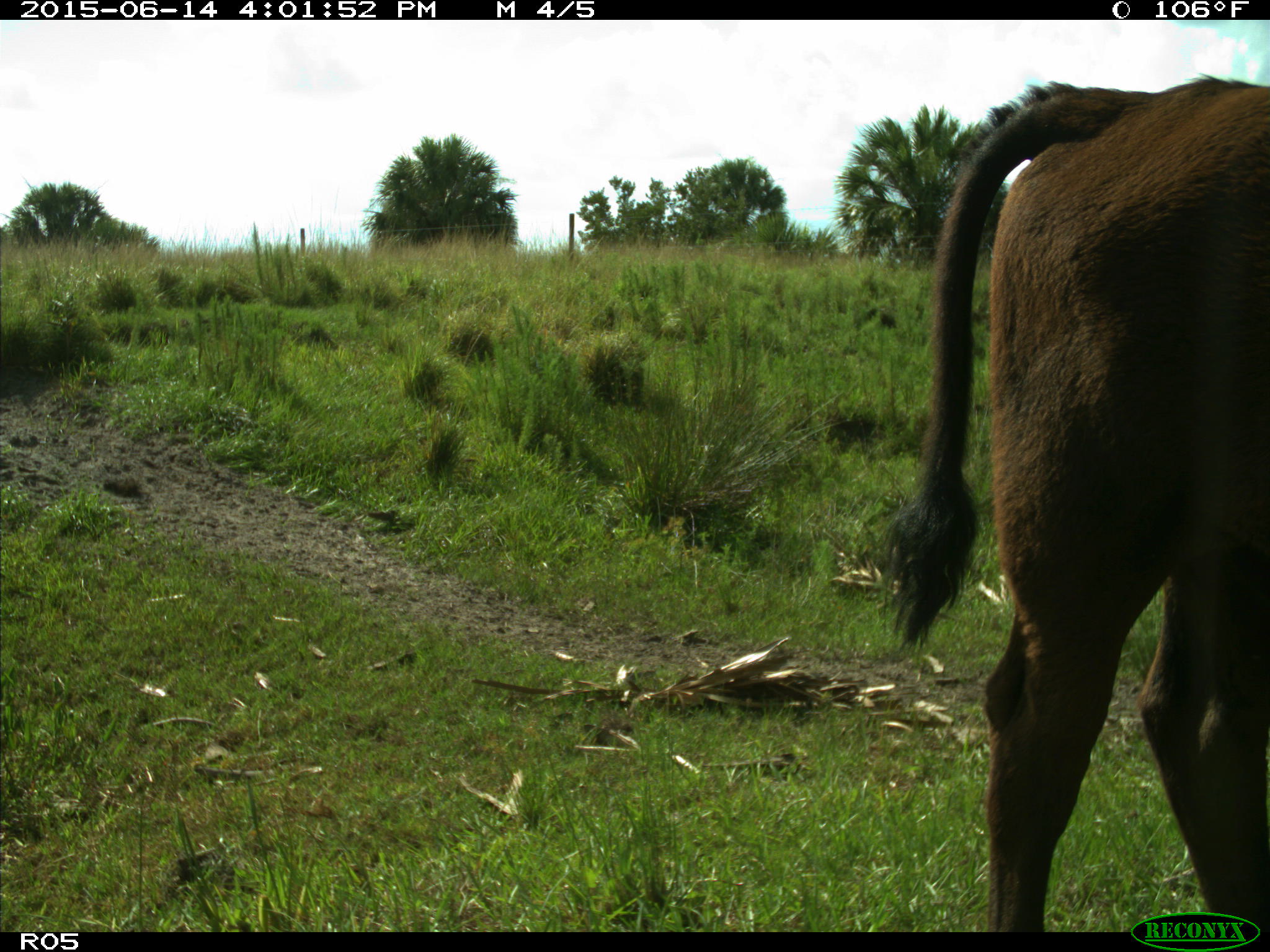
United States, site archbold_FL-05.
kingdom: Animalia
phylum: Chordata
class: Mammalia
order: Artiodactyla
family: Bovidae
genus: Bos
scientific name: Bos taurus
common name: domestic cow